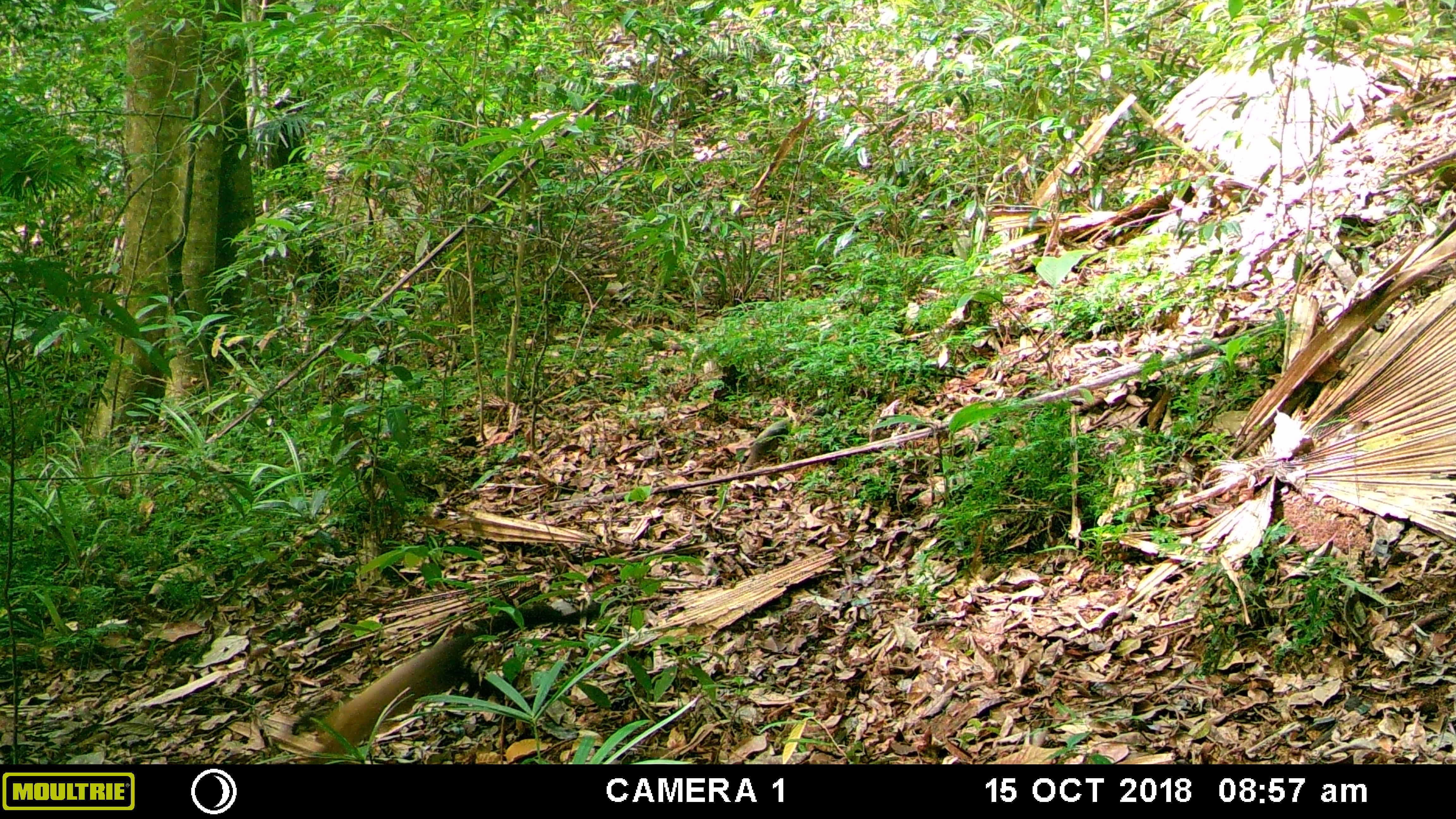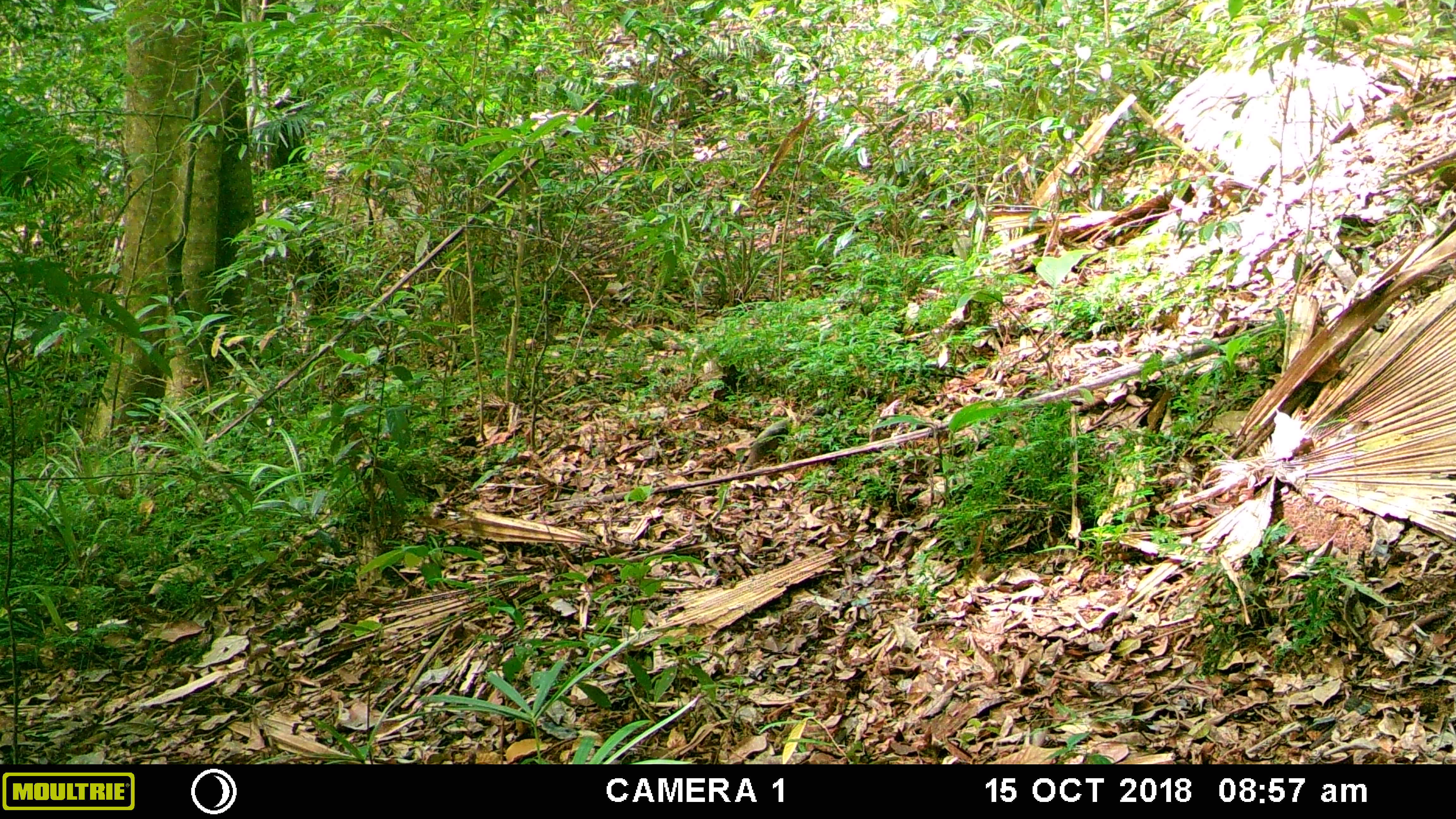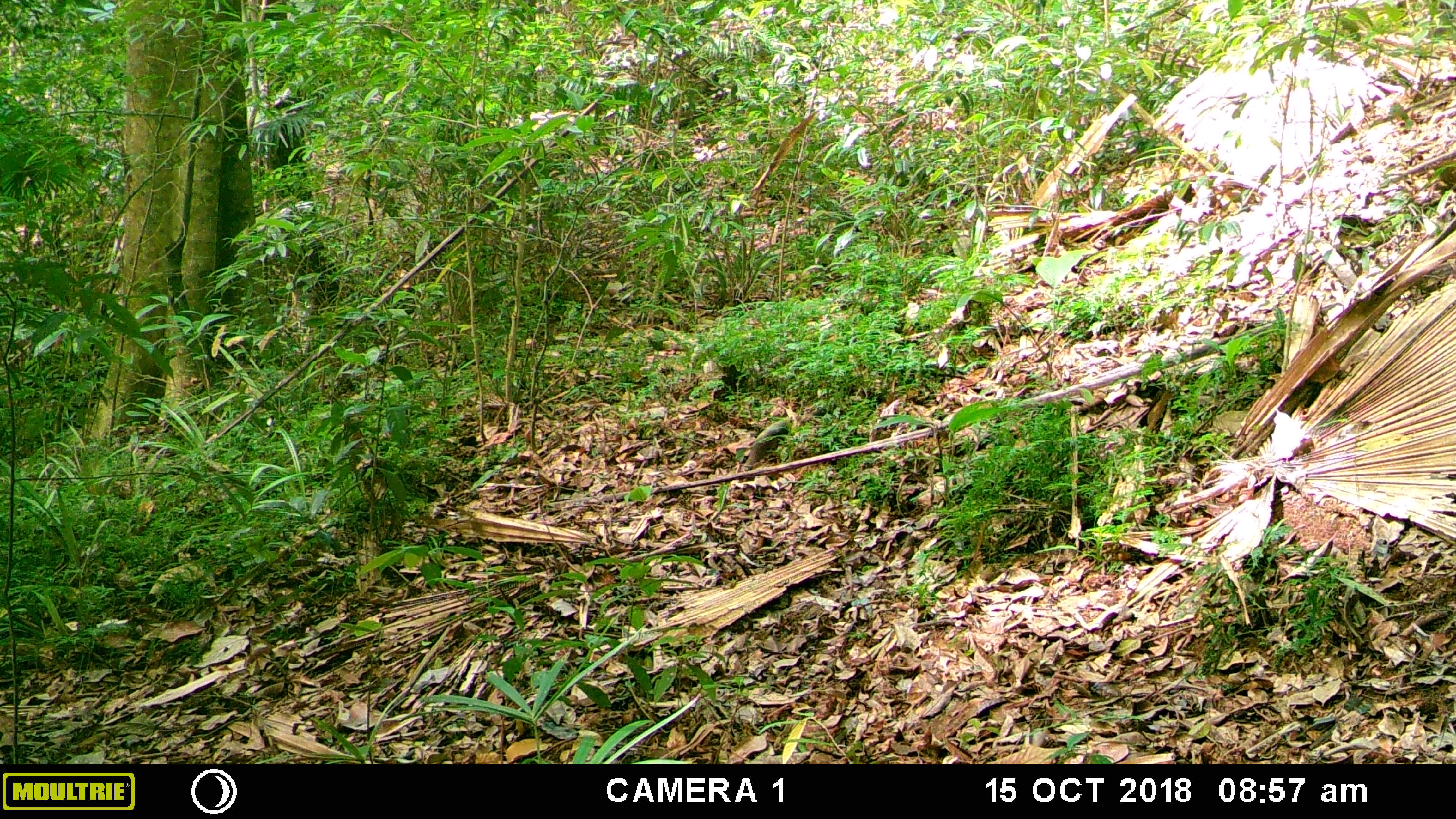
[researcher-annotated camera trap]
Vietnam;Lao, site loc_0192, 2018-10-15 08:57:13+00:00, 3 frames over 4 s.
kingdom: Animalia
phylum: Chordata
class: Mammalia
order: Carnivora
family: Mustelidae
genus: Martes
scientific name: Martes flavigula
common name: yellow-throated marten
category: yellow throated marten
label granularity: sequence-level